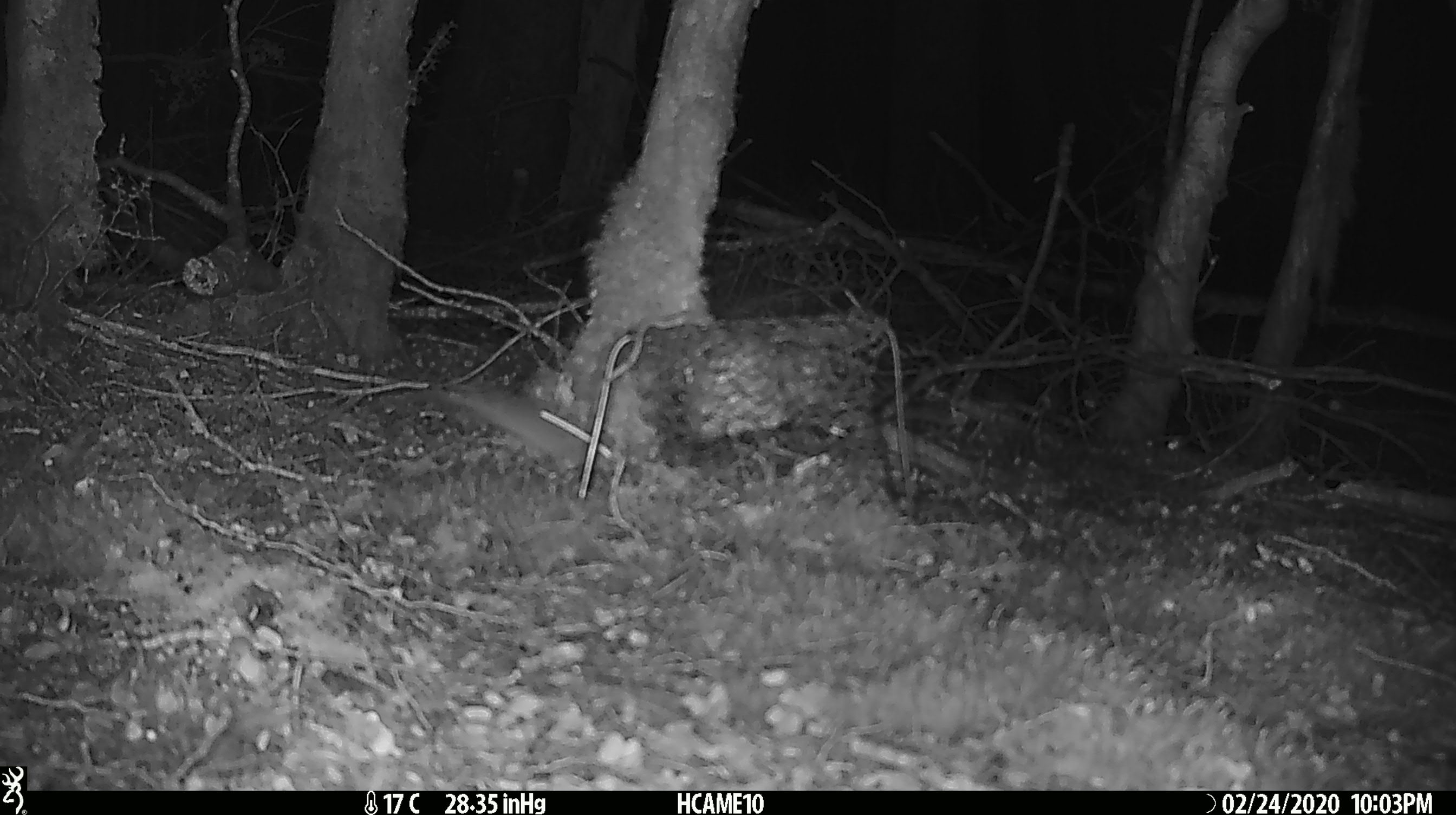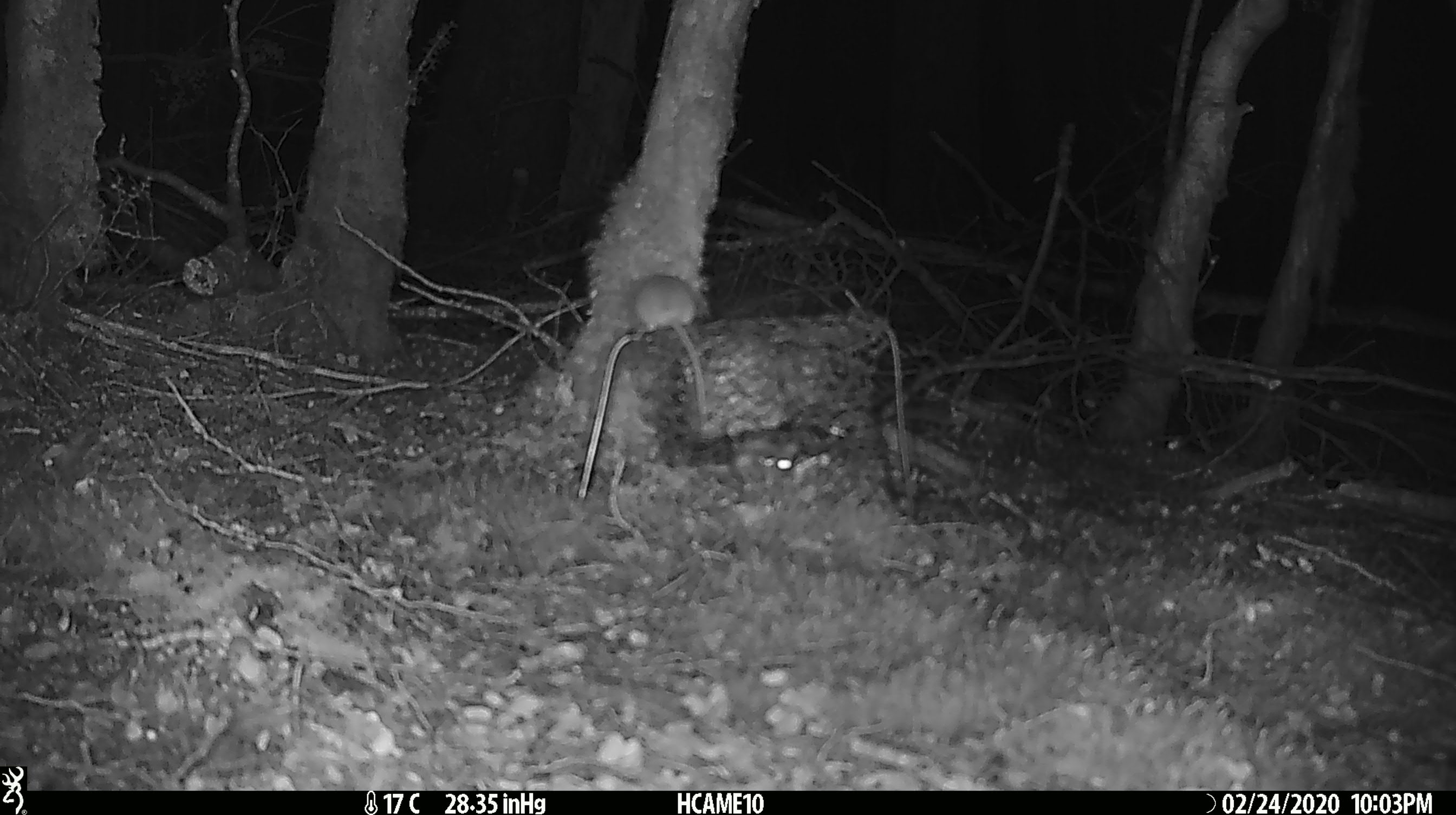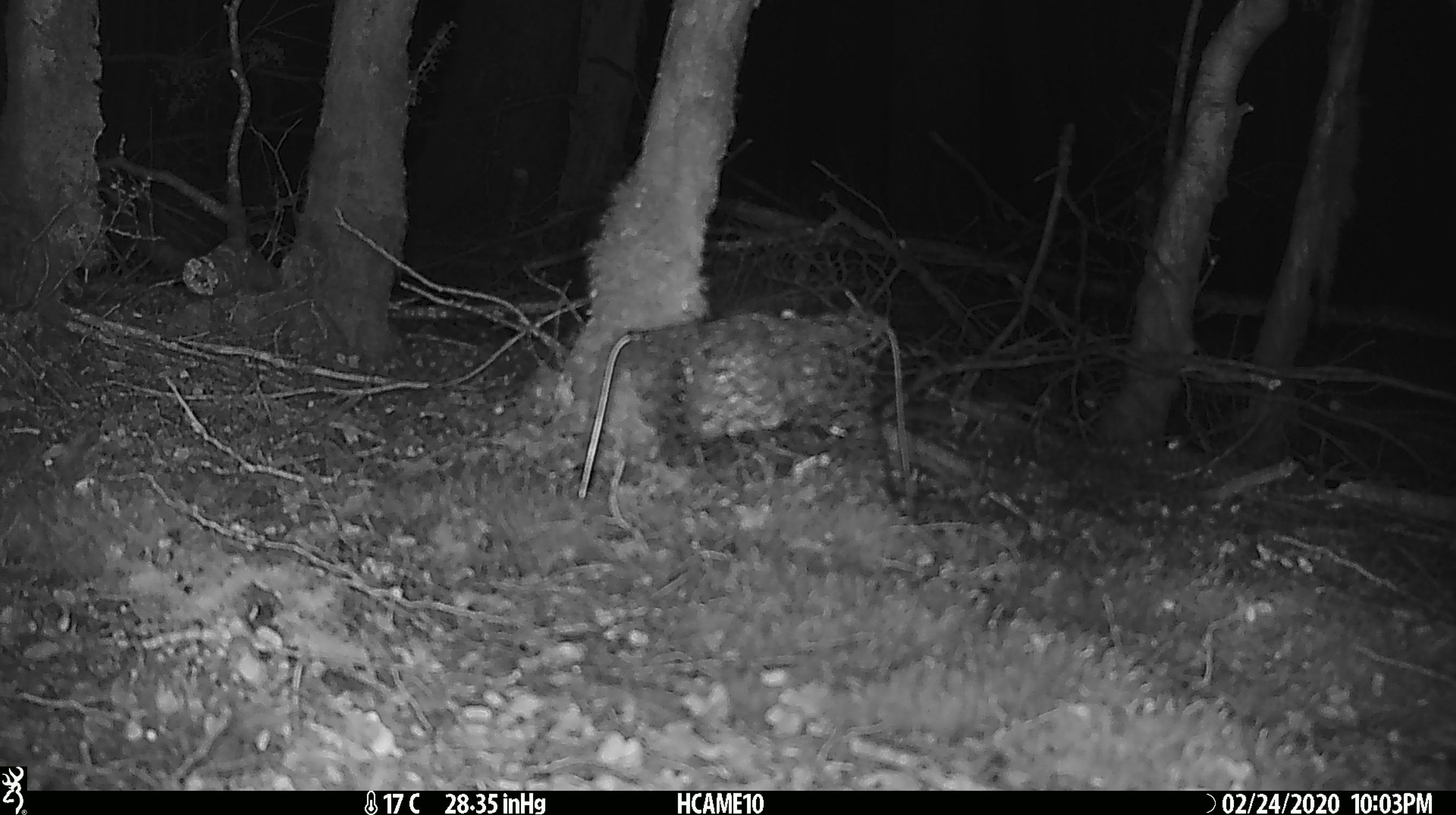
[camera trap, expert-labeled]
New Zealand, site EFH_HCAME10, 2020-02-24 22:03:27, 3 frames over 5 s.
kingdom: Animalia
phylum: Chordata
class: Mammalia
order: Rodentia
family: Muridae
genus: Mus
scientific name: Mus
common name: mouse